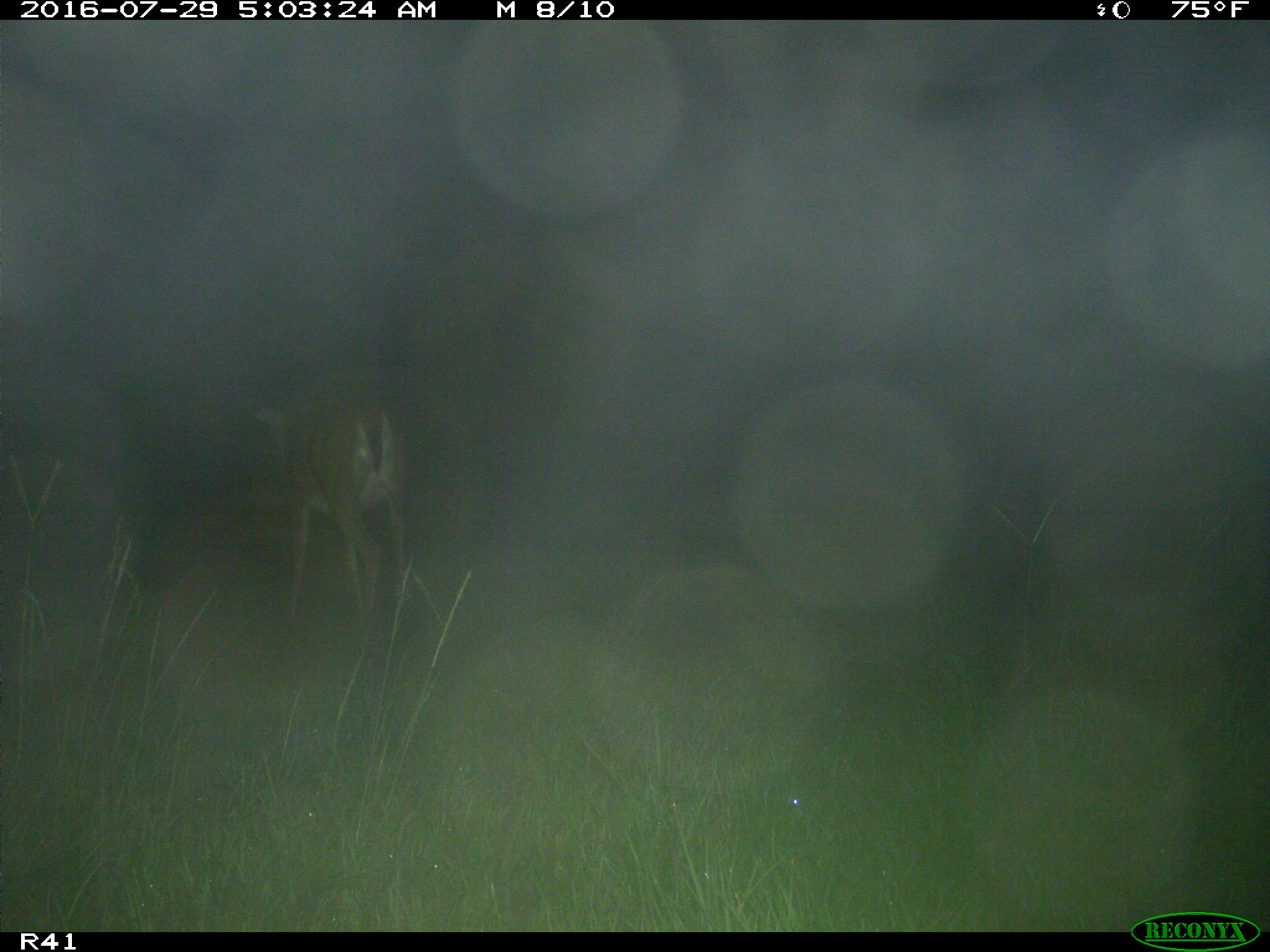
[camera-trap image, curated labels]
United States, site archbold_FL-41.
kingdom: Animalia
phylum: Chordata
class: Mammalia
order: Artiodactyla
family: Cervidae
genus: Odocoileus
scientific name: Odocoileus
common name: deer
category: unidentified deer